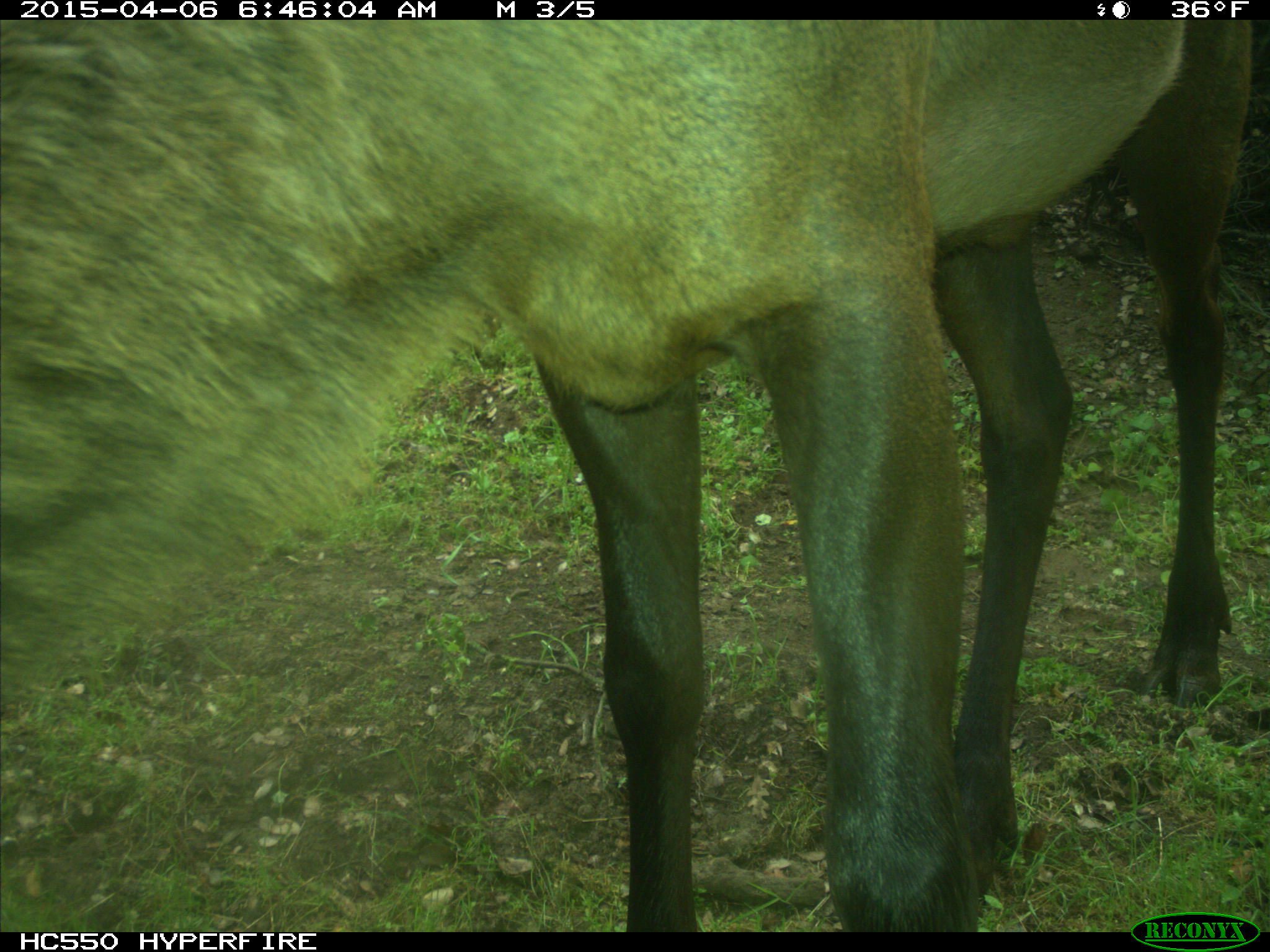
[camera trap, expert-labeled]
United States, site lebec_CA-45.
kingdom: Animalia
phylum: Chordata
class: Mammalia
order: Artiodactyla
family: Cervidae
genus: Cervus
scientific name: Cervus canadensis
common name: elk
Cervus canadensis (elk).